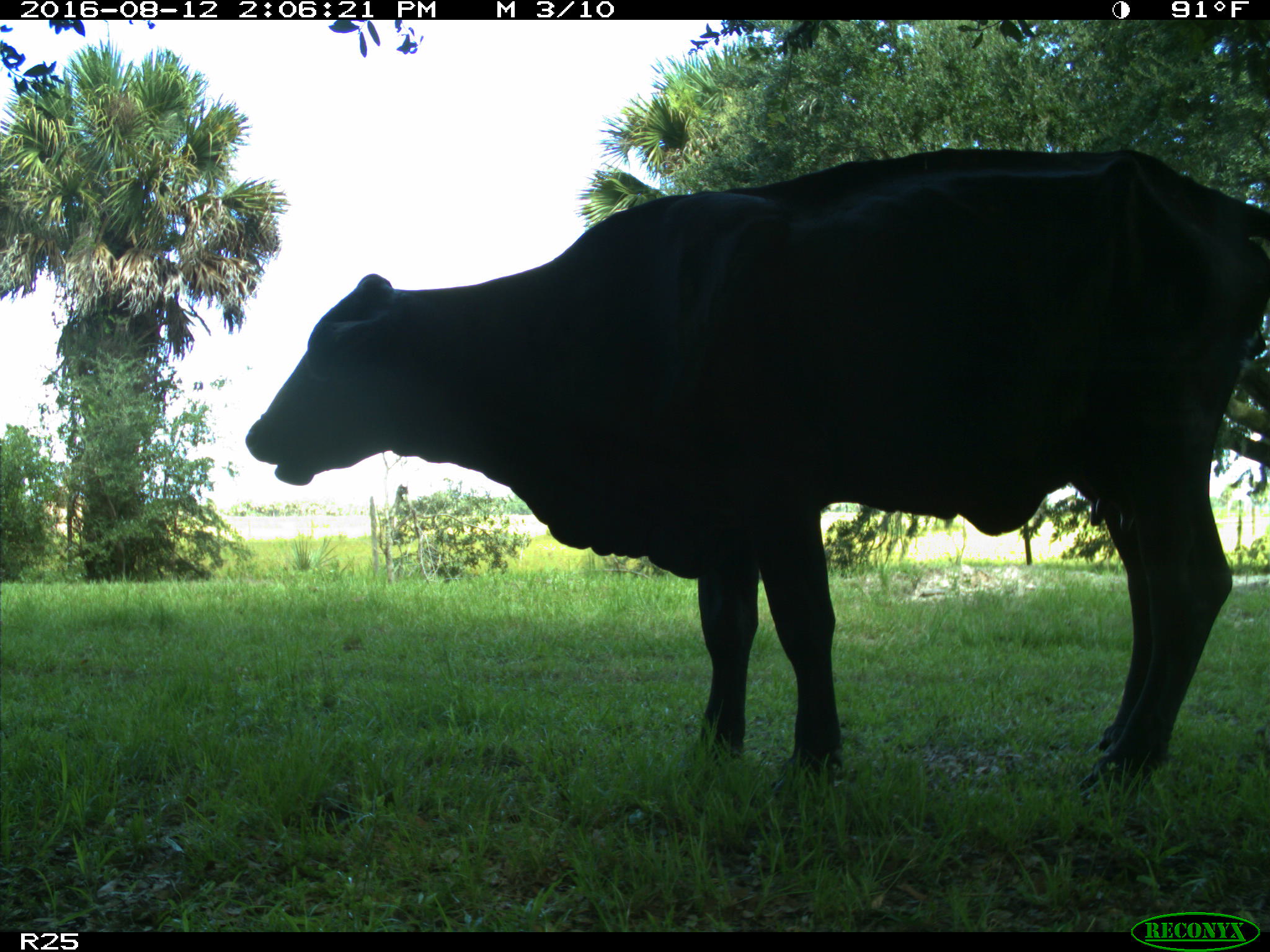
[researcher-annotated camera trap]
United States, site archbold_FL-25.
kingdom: Animalia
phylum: Chordata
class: Mammalia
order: Artiodactyla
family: Bovidae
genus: Bos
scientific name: Bos taurus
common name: domestic cow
Bos taurus (domestic cow).